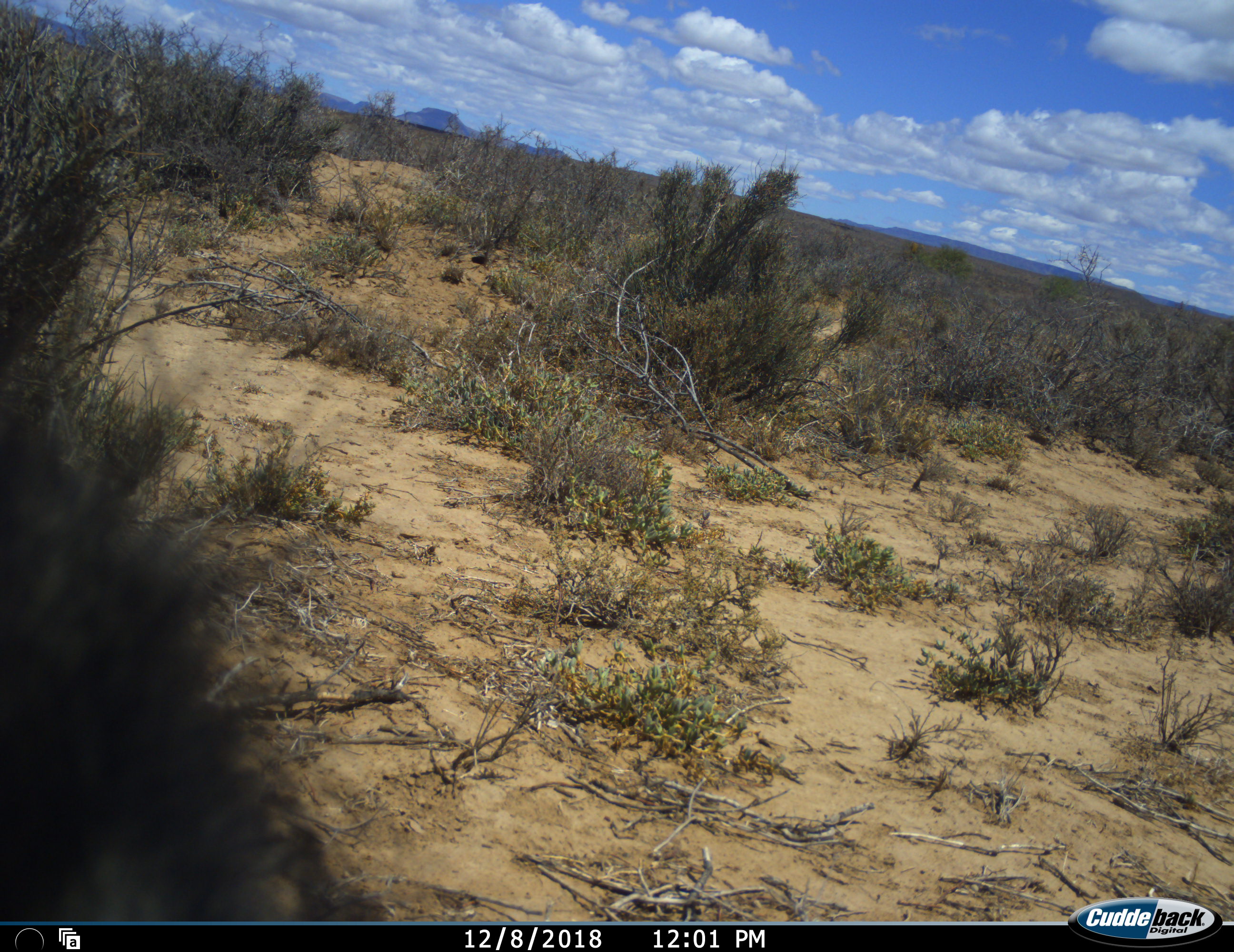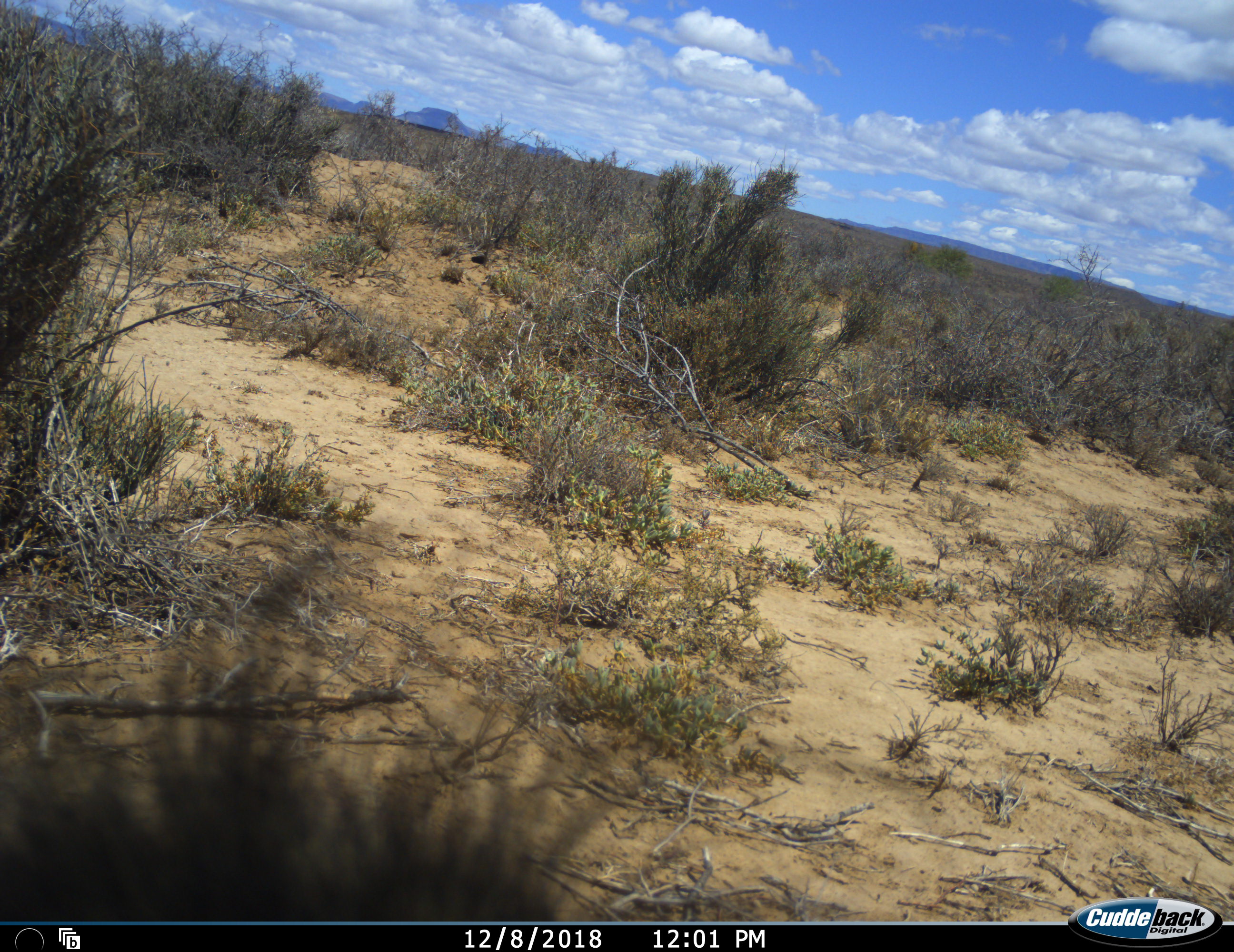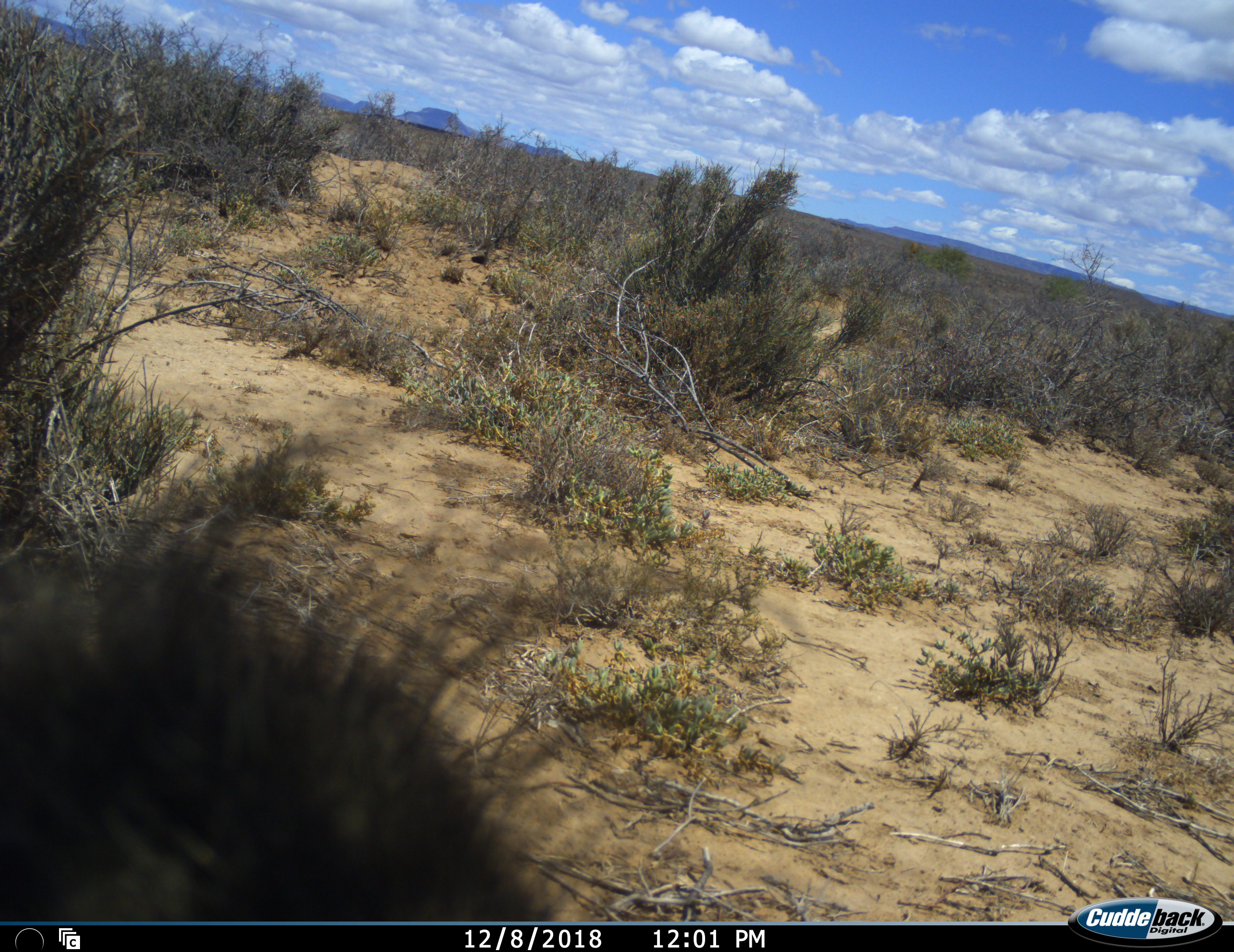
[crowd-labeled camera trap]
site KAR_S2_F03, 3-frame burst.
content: unidentified animal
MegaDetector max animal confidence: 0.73